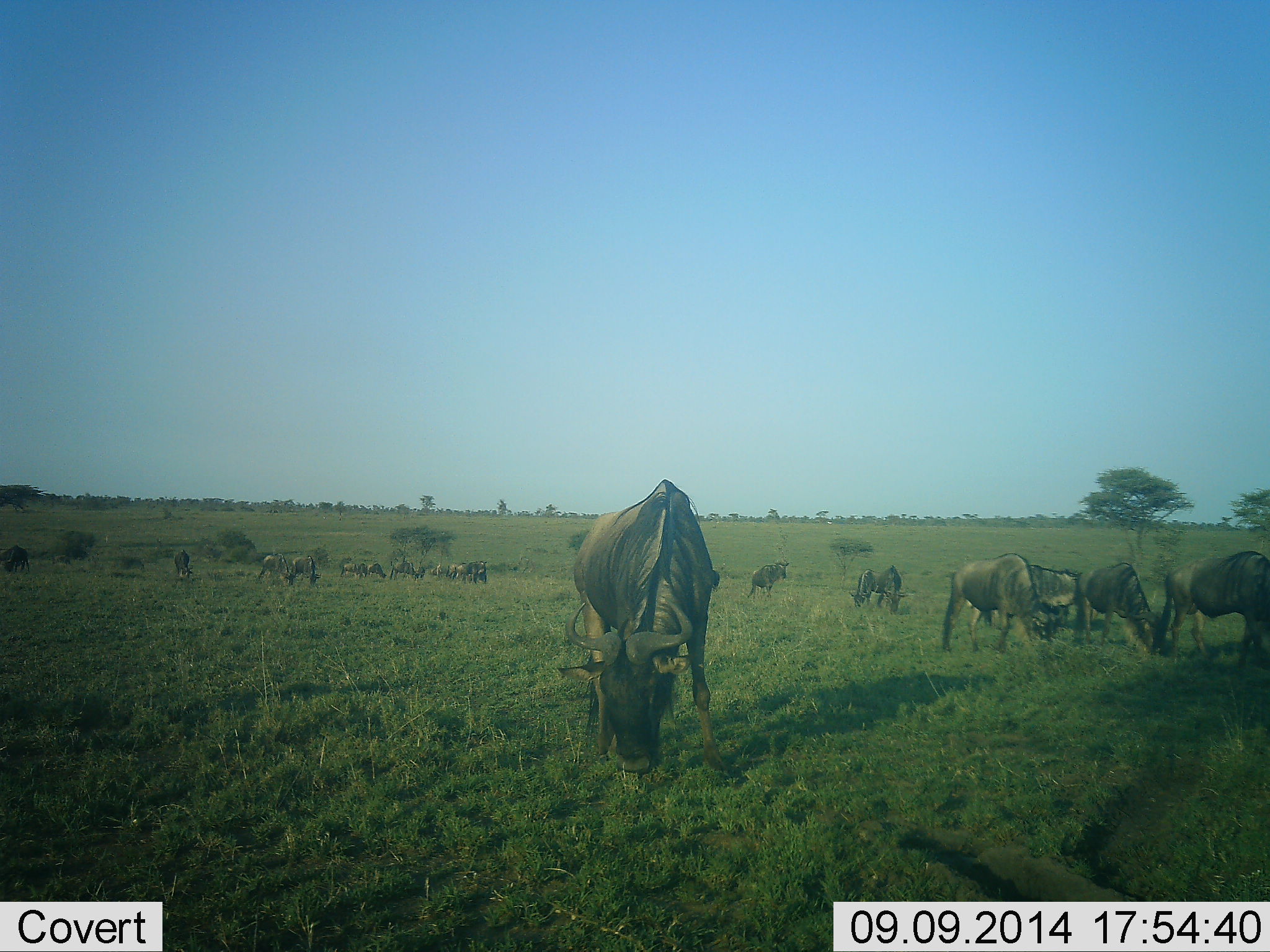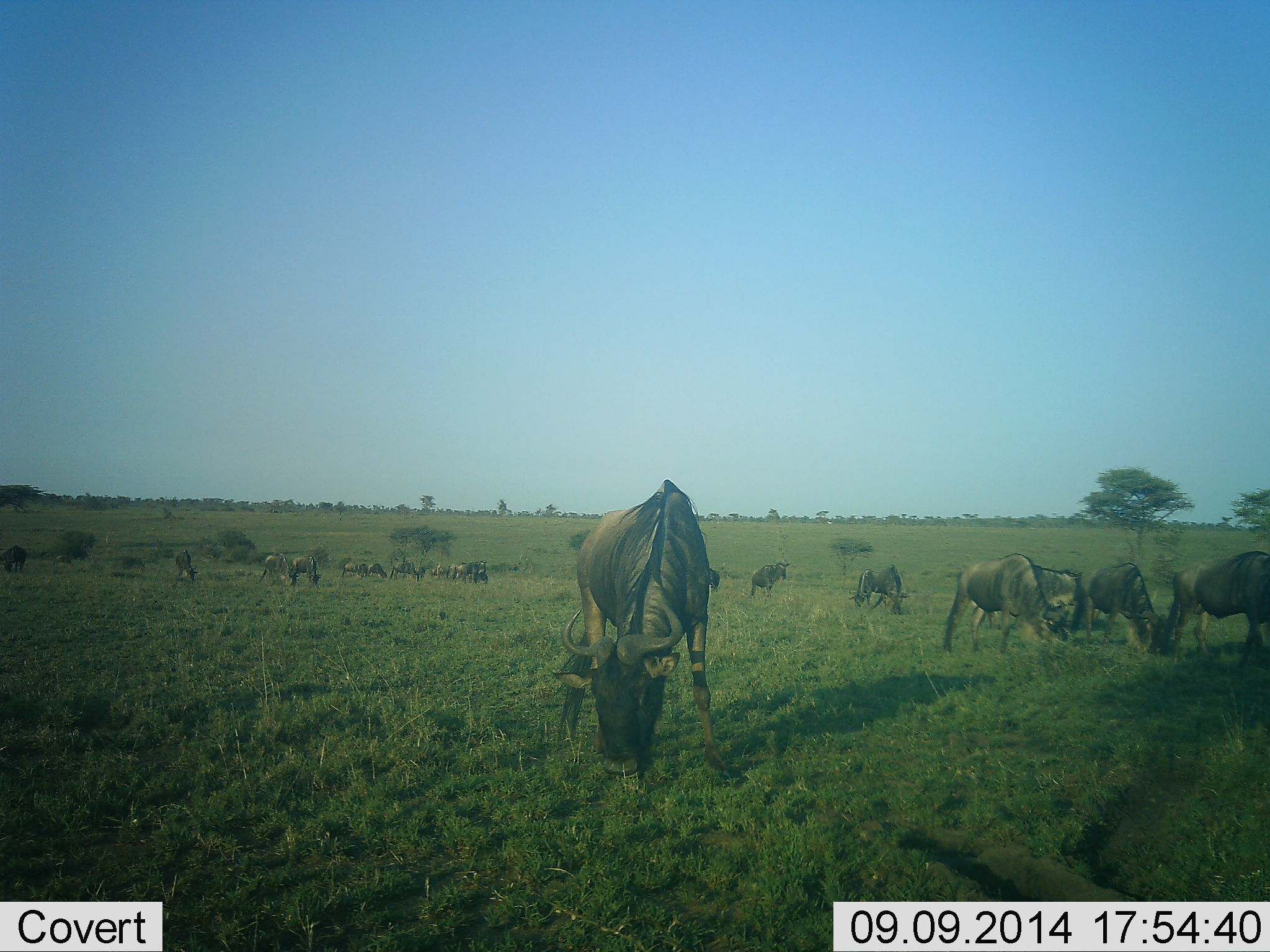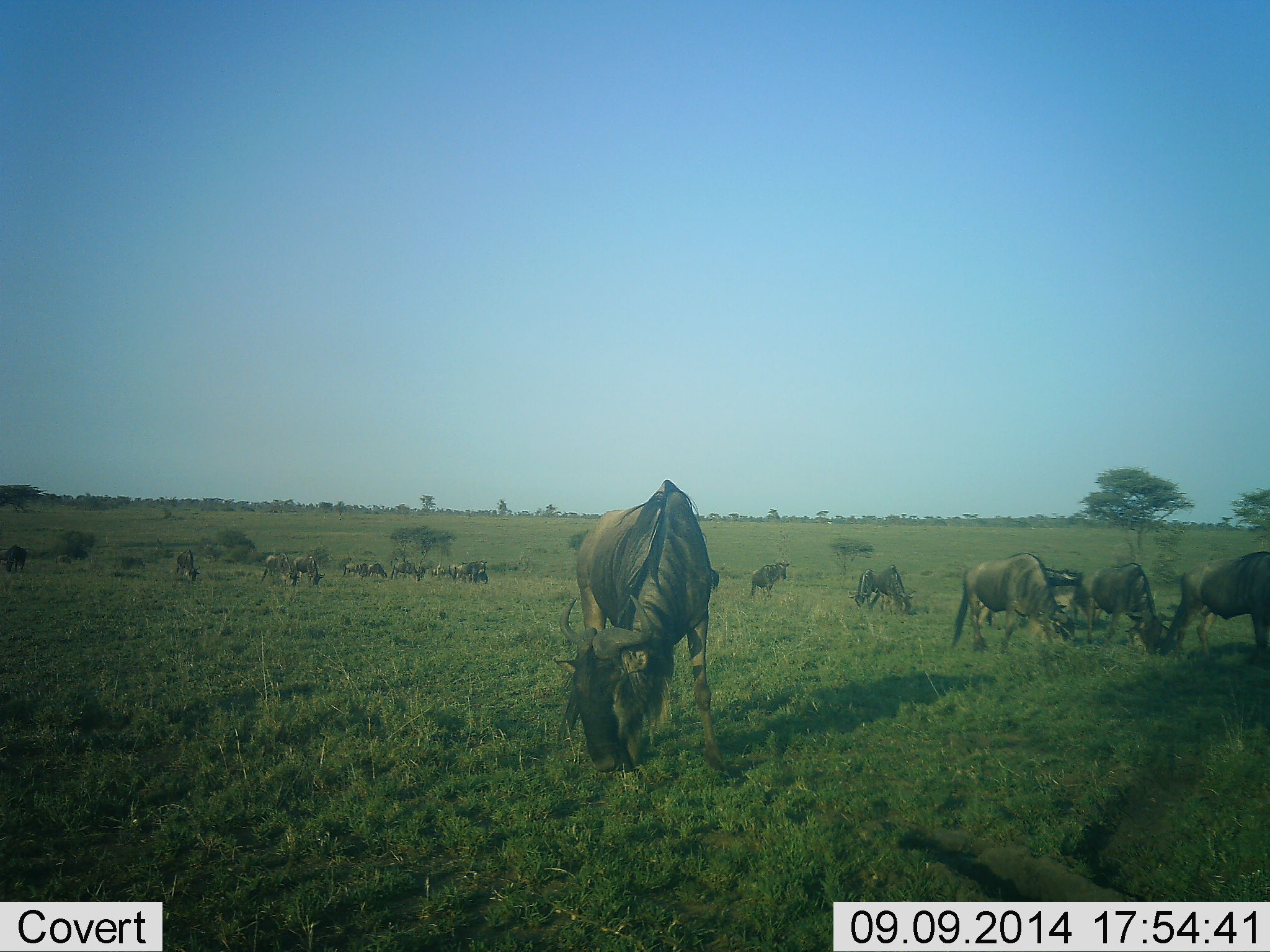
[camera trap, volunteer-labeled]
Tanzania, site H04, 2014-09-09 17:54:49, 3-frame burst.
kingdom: Animalia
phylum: Chordata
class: Mammalia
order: Artiodactyla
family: Bovidae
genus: Connochaetes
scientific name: Connochaetes taurinus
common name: blue wildebeest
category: wildebeest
Wildebeest (blue wildebeest) (Connochaetes taurinus), count 11-50. Behavior (volunteer vote fractions): standing 20%, resting 0%, moving 10%, interacting 0%. Young present (vote fraction): 0%. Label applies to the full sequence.